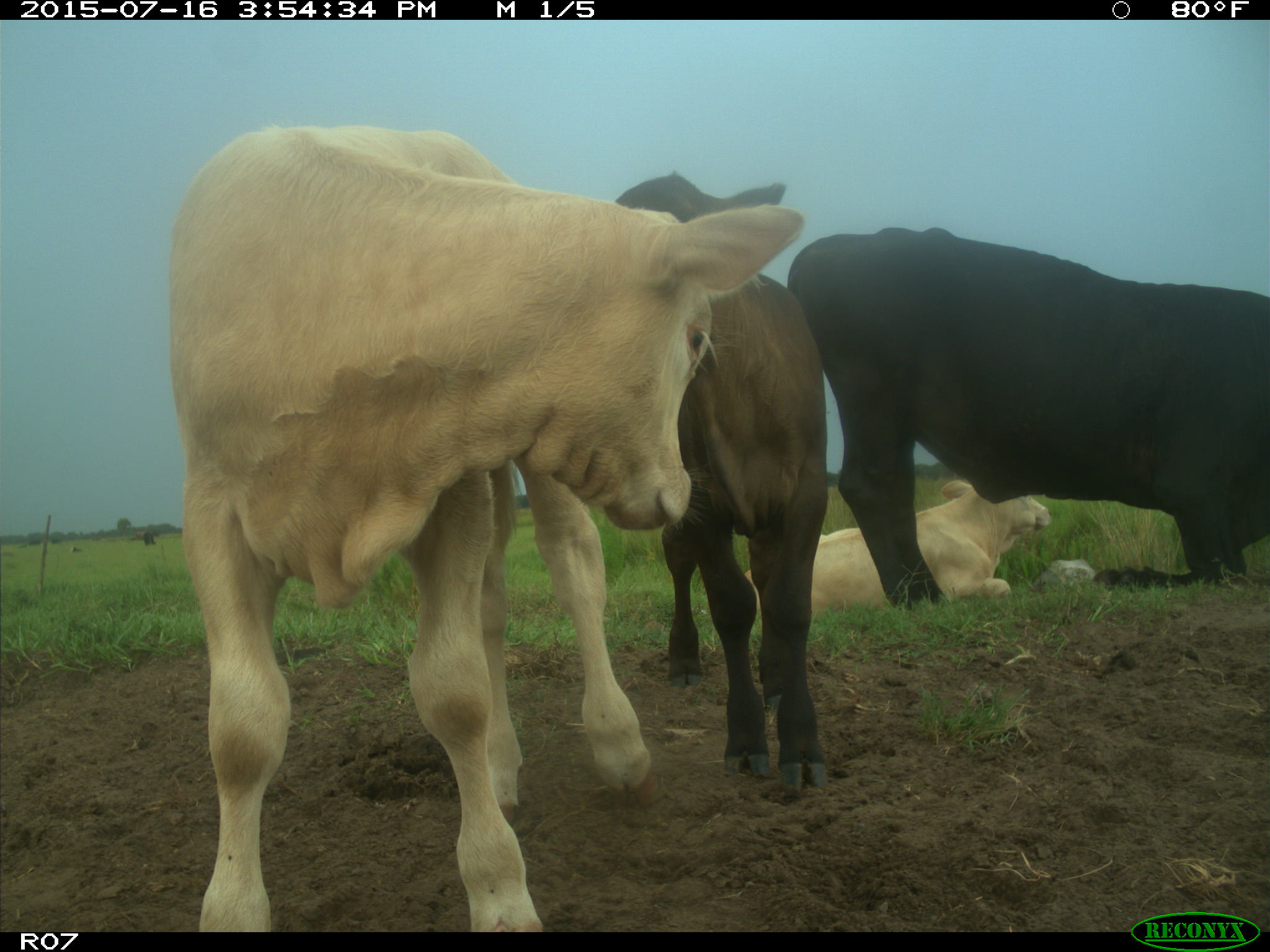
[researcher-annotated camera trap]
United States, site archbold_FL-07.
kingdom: Animalia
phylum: Chordata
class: Mammalia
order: Artiodactyla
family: Bovidae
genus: Bos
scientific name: Bos taurus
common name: domestic cow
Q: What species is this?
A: Bos taurus (domestic cow).